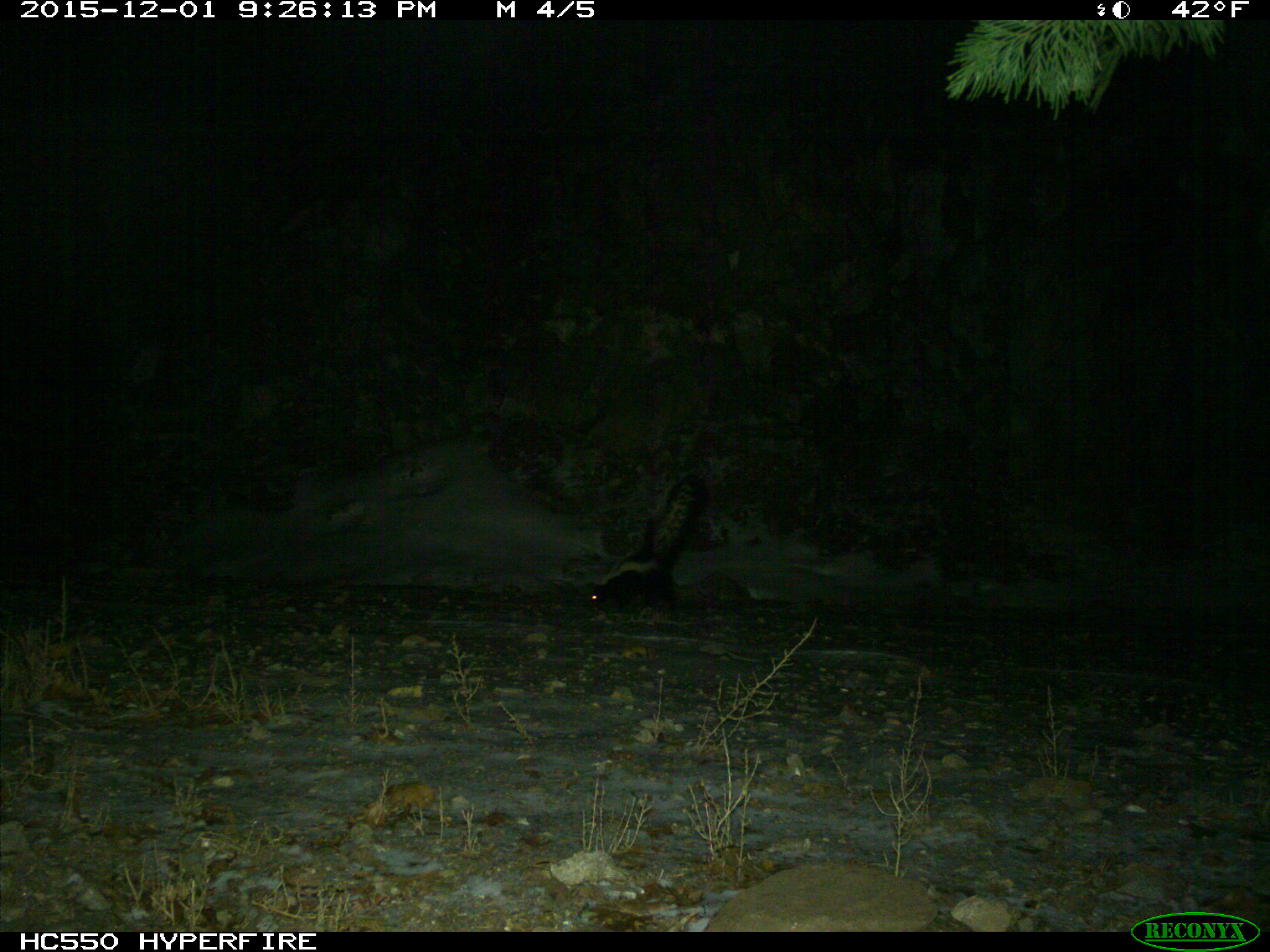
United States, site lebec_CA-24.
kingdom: Animalia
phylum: Chordata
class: Mammalia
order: Carnivora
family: Mephitidae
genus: Mephitis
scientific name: Mephitis mephitis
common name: striped skunk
Mephitis mephitis (striped skunk).